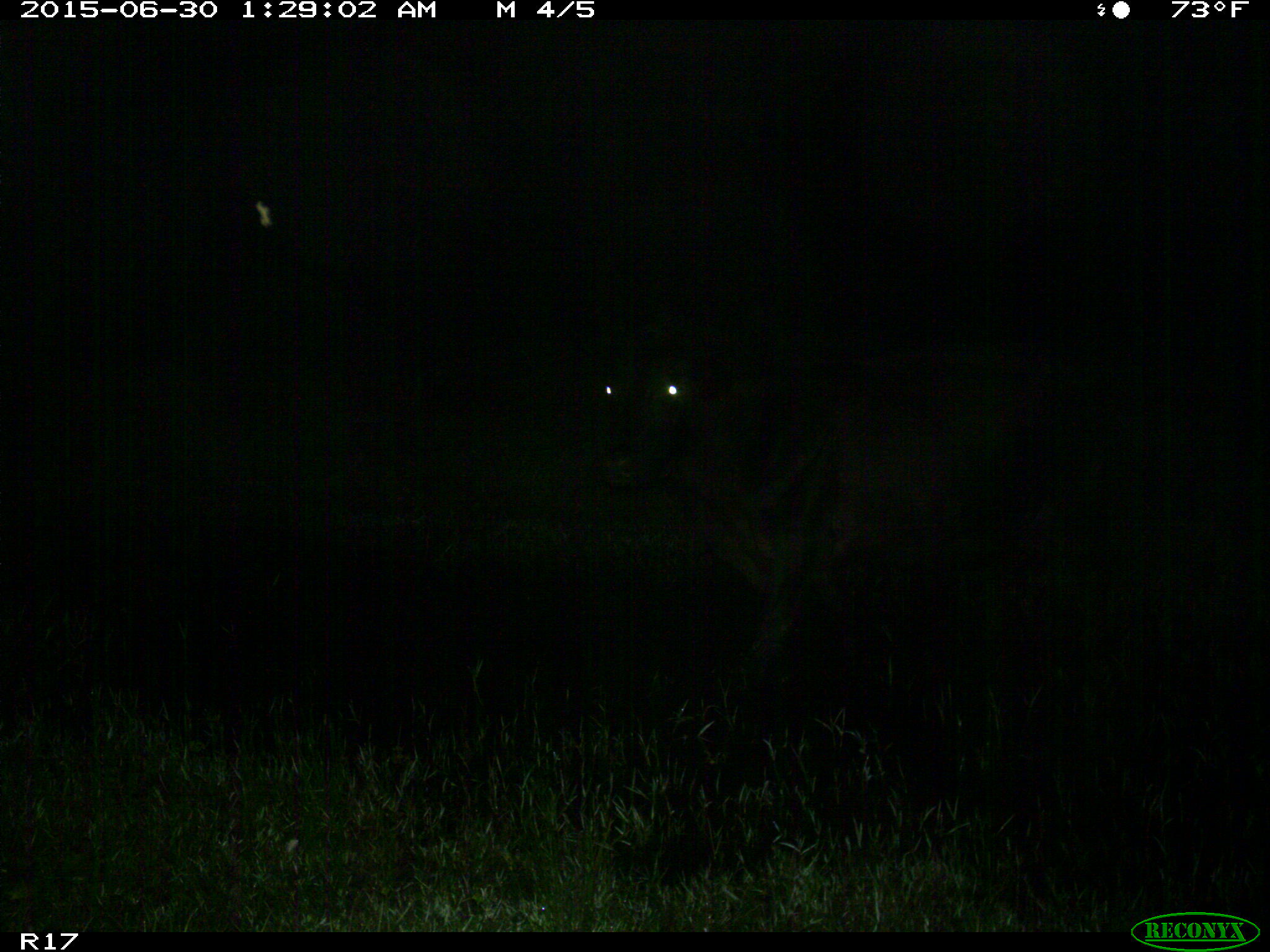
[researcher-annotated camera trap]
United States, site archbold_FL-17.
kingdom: Animalia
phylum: Chordata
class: Mammalia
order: Artiodactyla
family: Bovidae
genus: Bos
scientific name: Bos taurus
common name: domestic cow